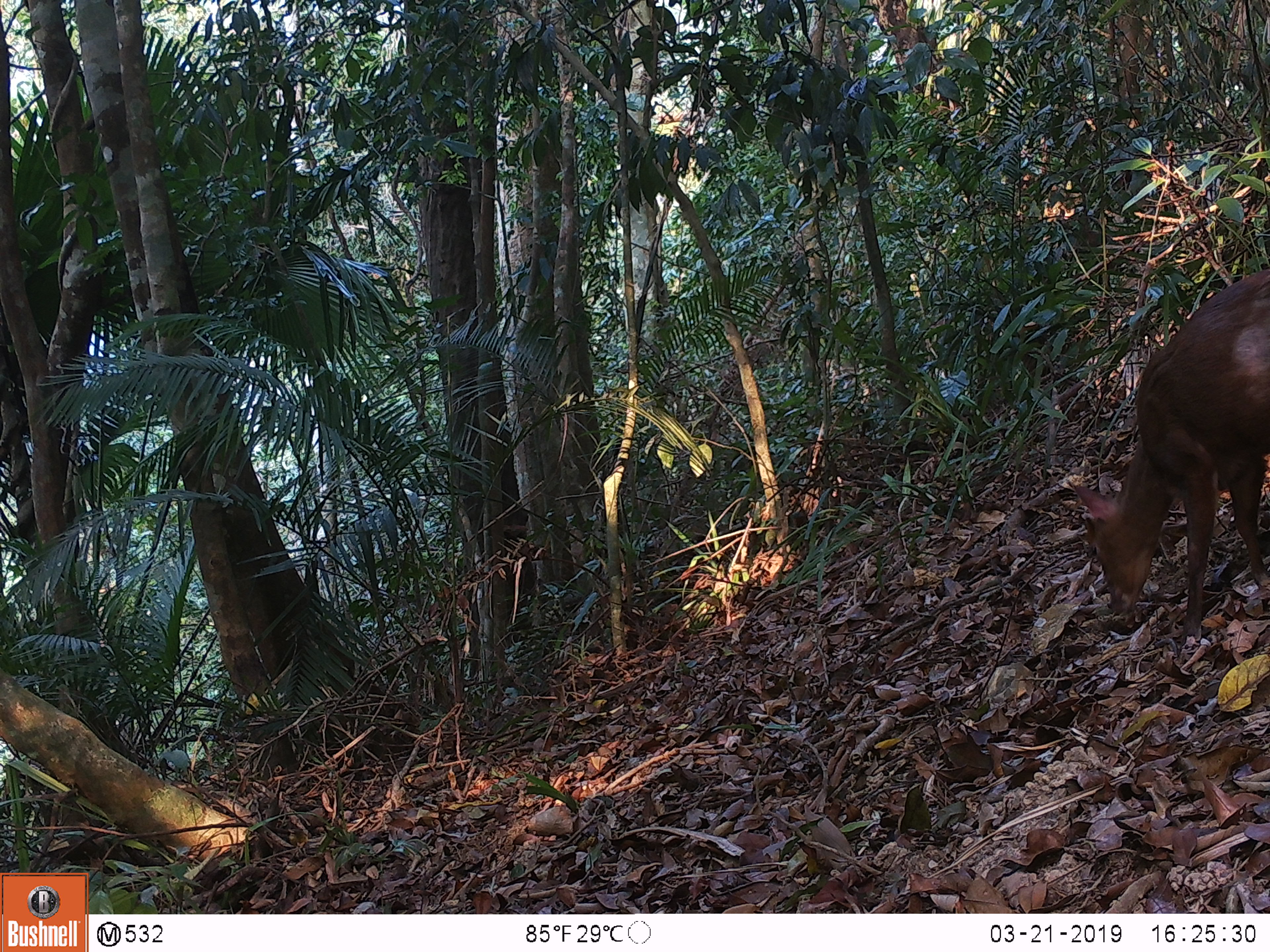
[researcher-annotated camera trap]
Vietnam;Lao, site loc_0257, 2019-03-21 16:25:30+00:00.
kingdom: Animalia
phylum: Chordata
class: Mammalia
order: Artiodactyla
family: Cervidae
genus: Muntiacus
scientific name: Muntiacus rooseveltorum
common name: roosevelt's muntjac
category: roosevelts muntjac group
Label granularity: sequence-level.